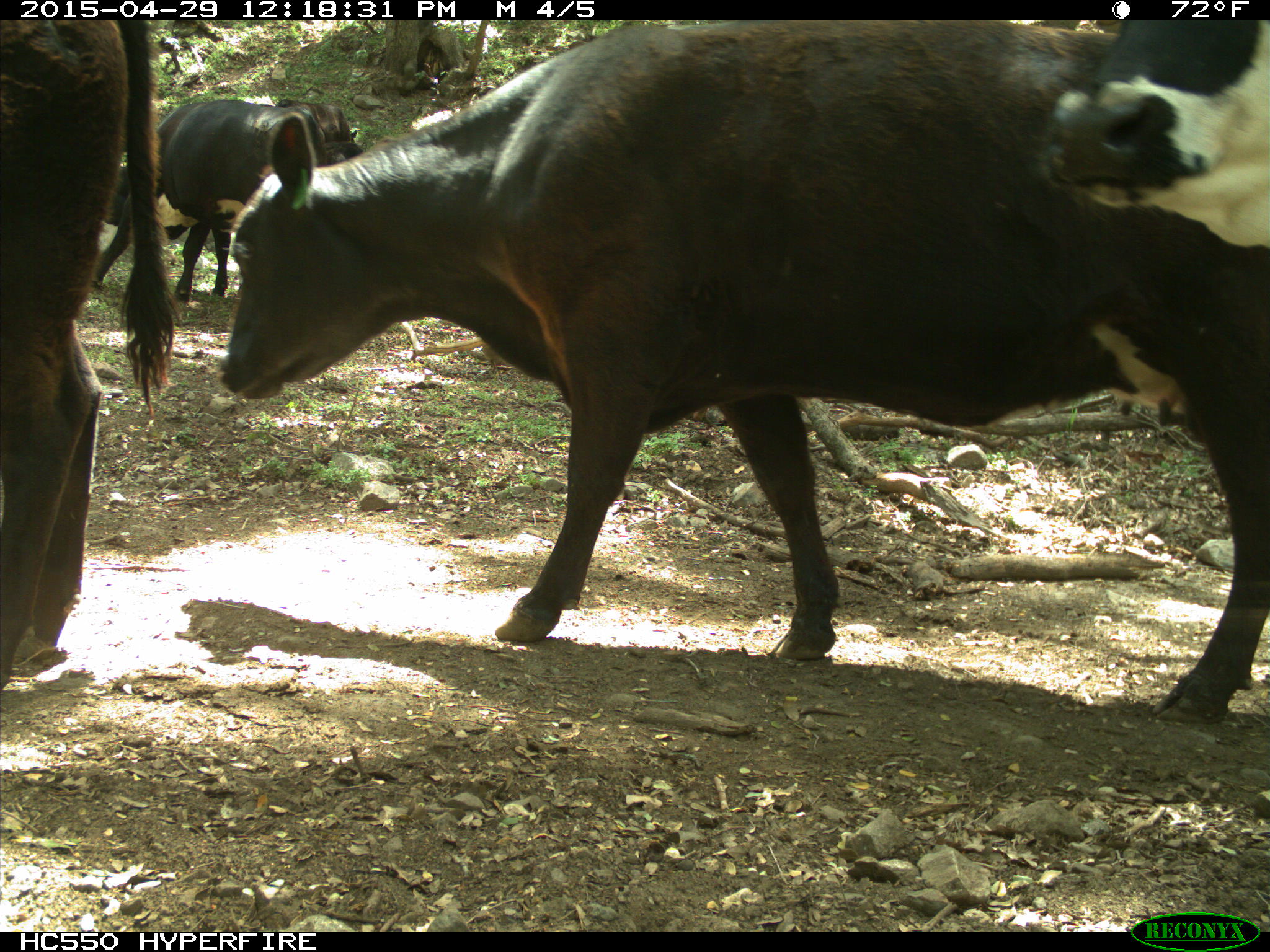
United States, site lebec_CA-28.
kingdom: Animalia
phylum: Chordata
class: Mammalia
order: Artiodactyla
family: Bovidae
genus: Bos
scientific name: Bos taurus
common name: domestic cow